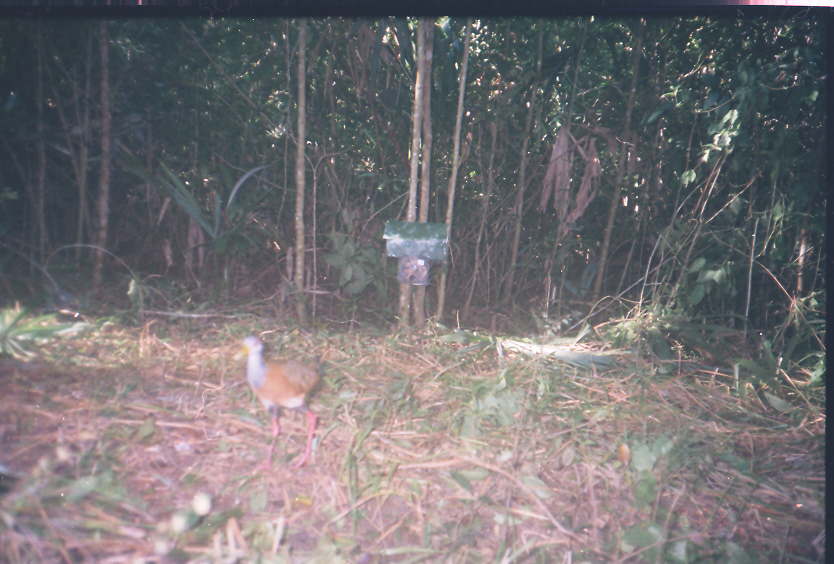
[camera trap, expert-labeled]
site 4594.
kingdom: Animalia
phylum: Chordata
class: Aves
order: Gruiformes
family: Rallidae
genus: Aramides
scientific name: Aramides cajaneus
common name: gray-cowled wood-rail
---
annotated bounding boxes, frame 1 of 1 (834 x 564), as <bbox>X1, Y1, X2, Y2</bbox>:
aramides cajaneus: <bbox>232, 327, 327, 475</bbox>